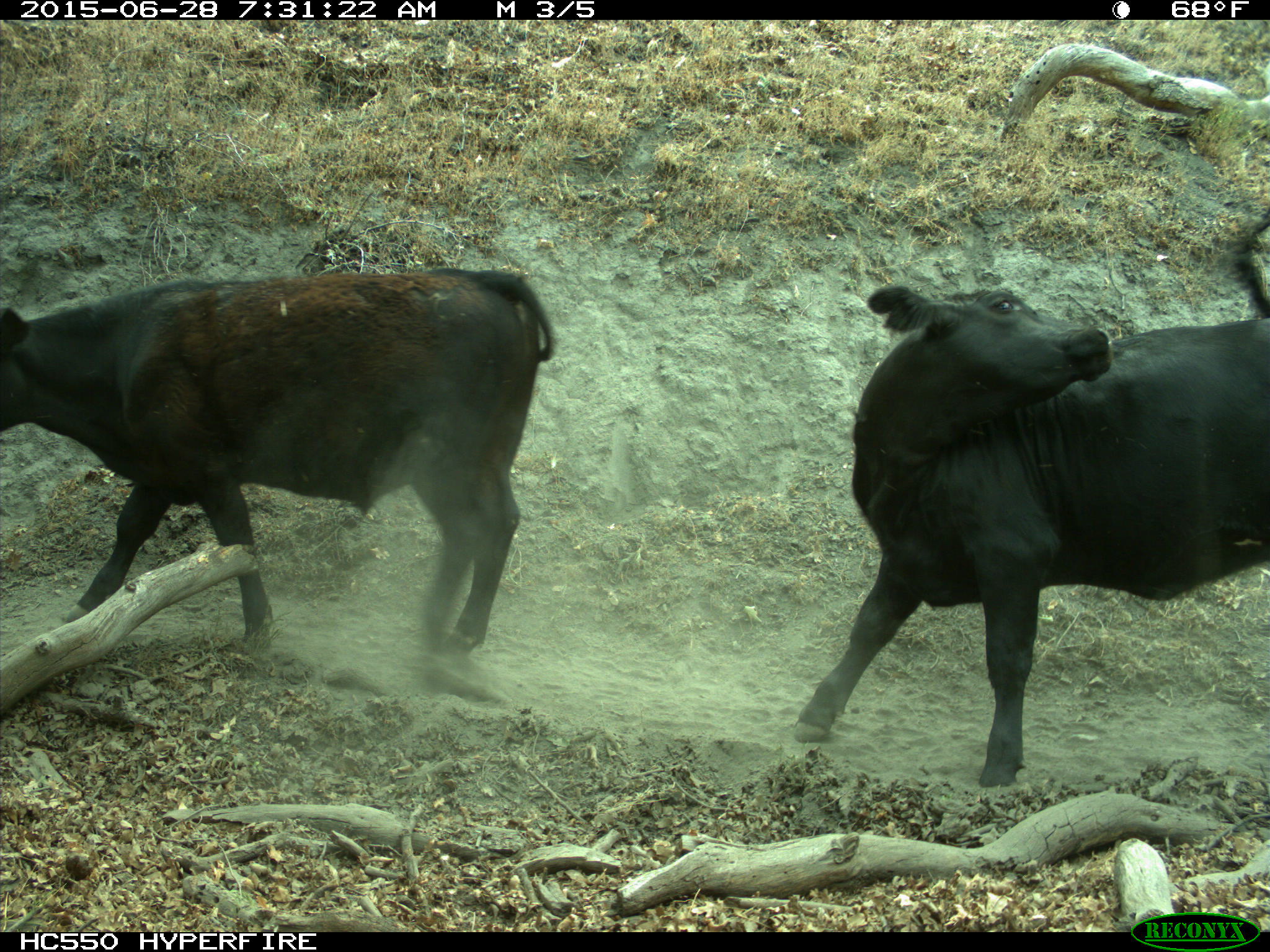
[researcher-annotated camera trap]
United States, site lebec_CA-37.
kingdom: Animalia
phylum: Chordata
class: Mammalia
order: Artiodactyla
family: Bovidae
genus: Bos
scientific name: Bos taurus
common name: domestic cow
Bos taurus (domestic cow).